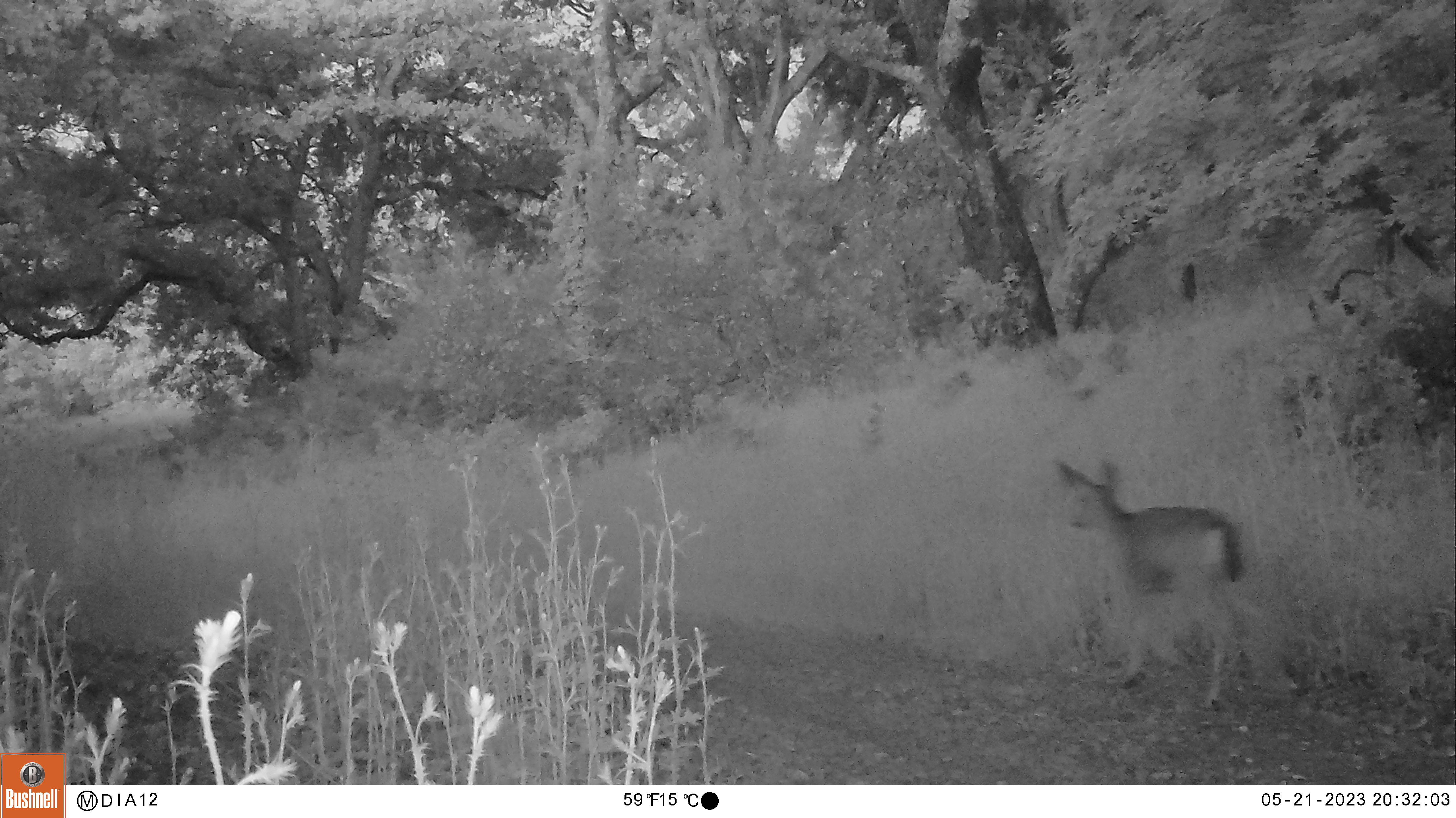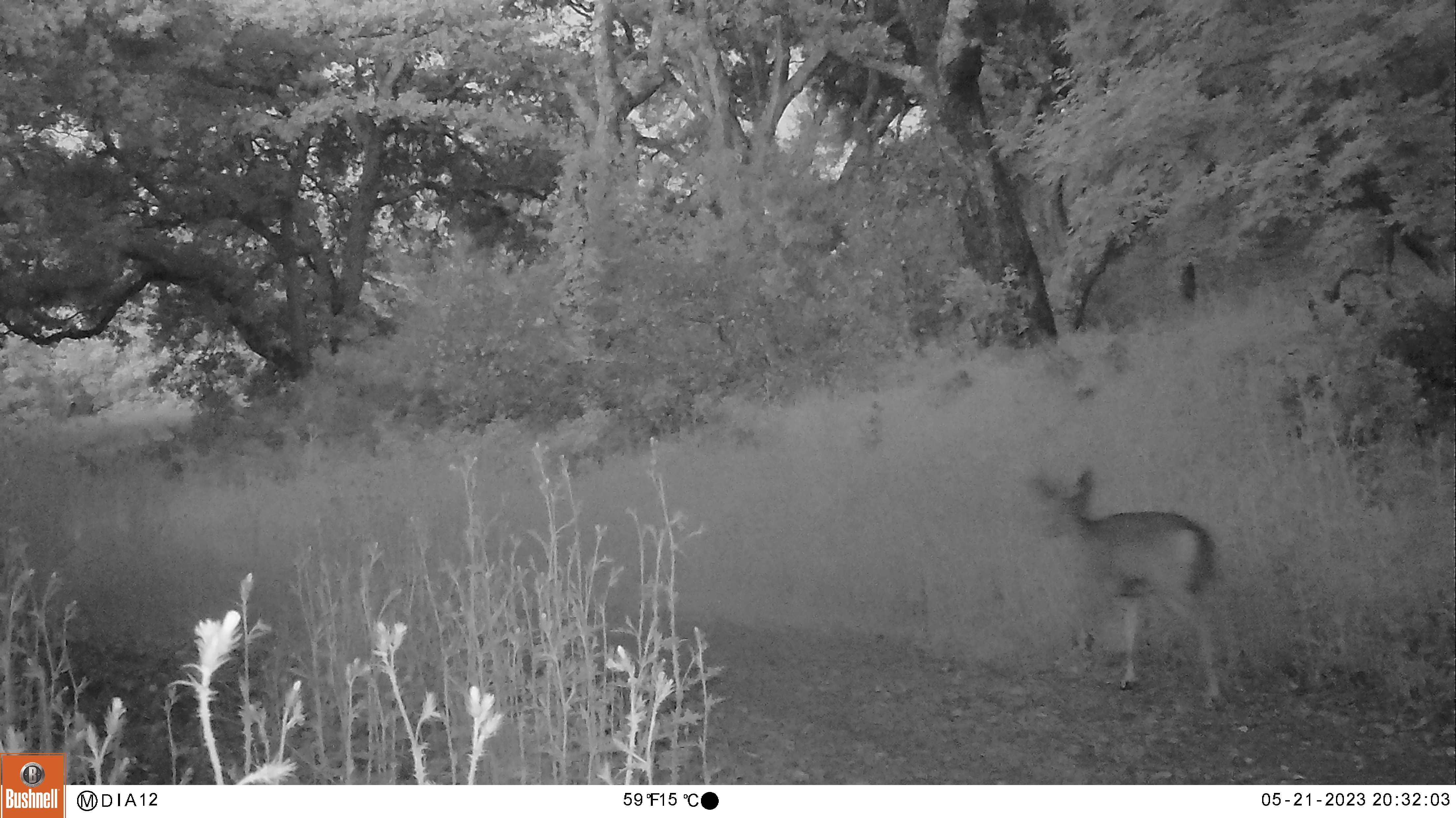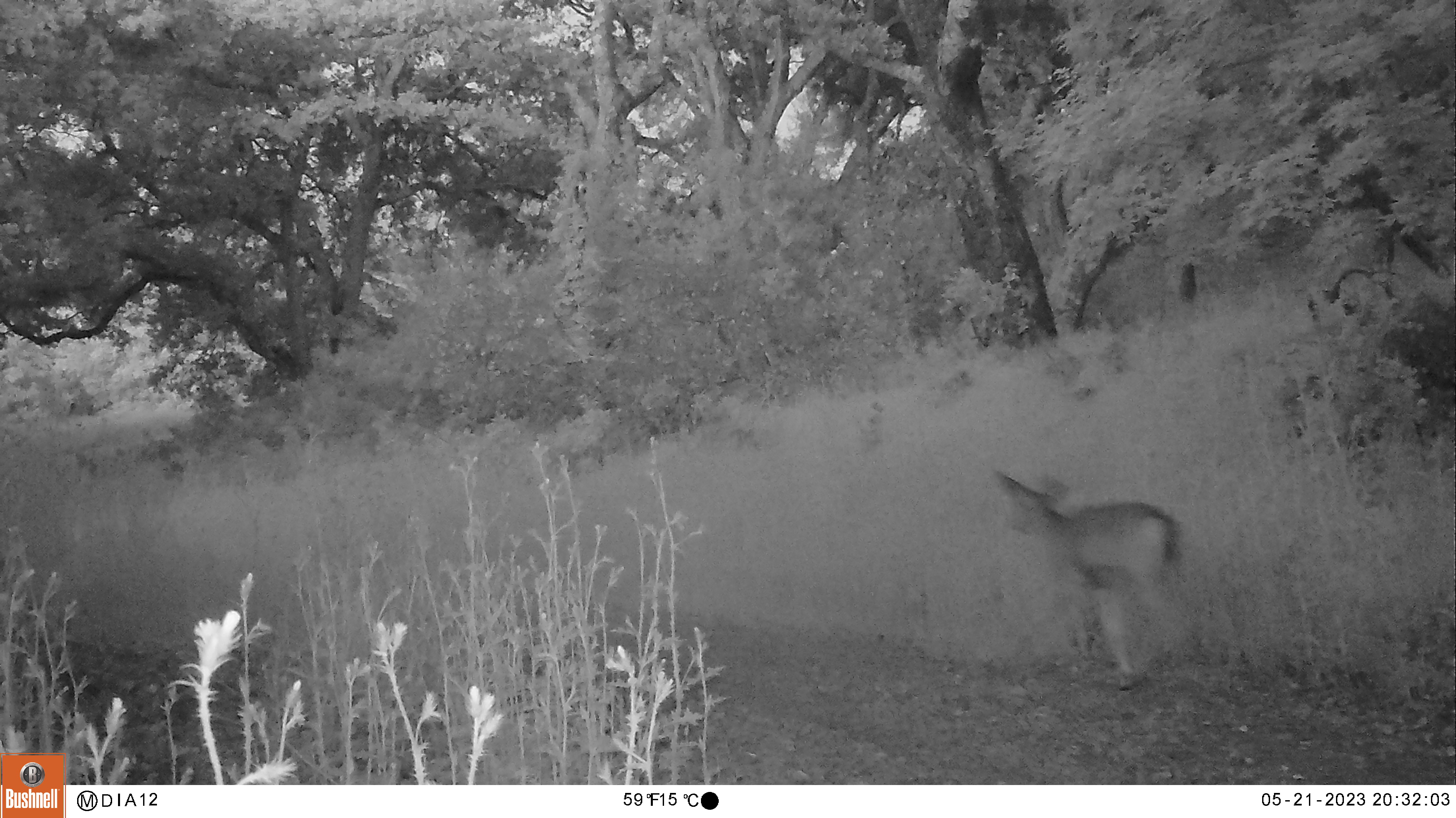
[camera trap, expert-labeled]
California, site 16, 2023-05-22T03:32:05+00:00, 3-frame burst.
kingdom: Animalia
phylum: Chordata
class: Mammalia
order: Artiodactyla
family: Cervidae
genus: Odocoileus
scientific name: Odocoileus hemionus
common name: mule deer